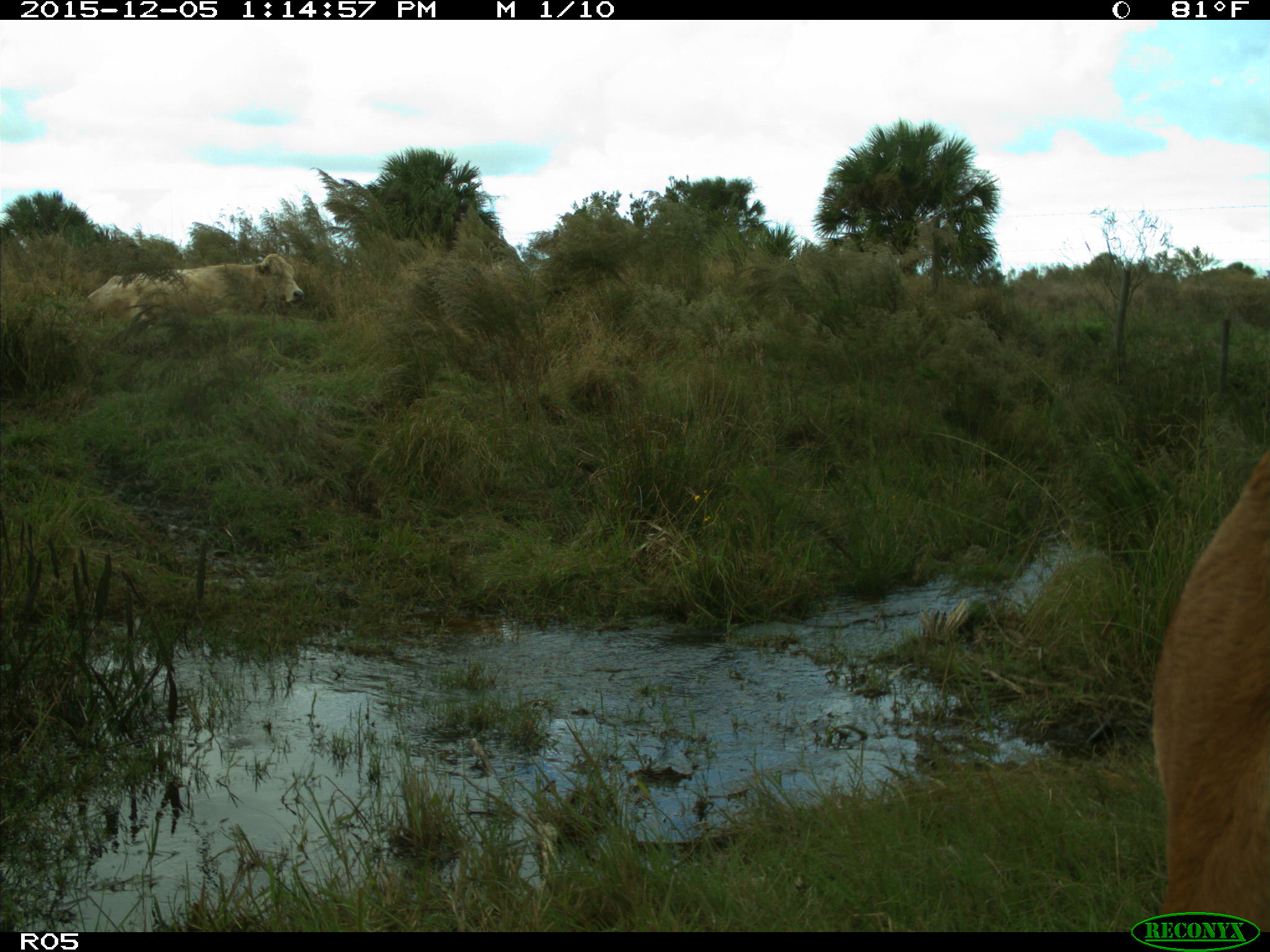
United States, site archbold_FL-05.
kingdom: Animalia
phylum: Chordata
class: Mammalia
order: Artiodactyla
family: Bovidae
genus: Bos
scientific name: Bos taurus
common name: domestic cow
Bos taurus (domestic cow).